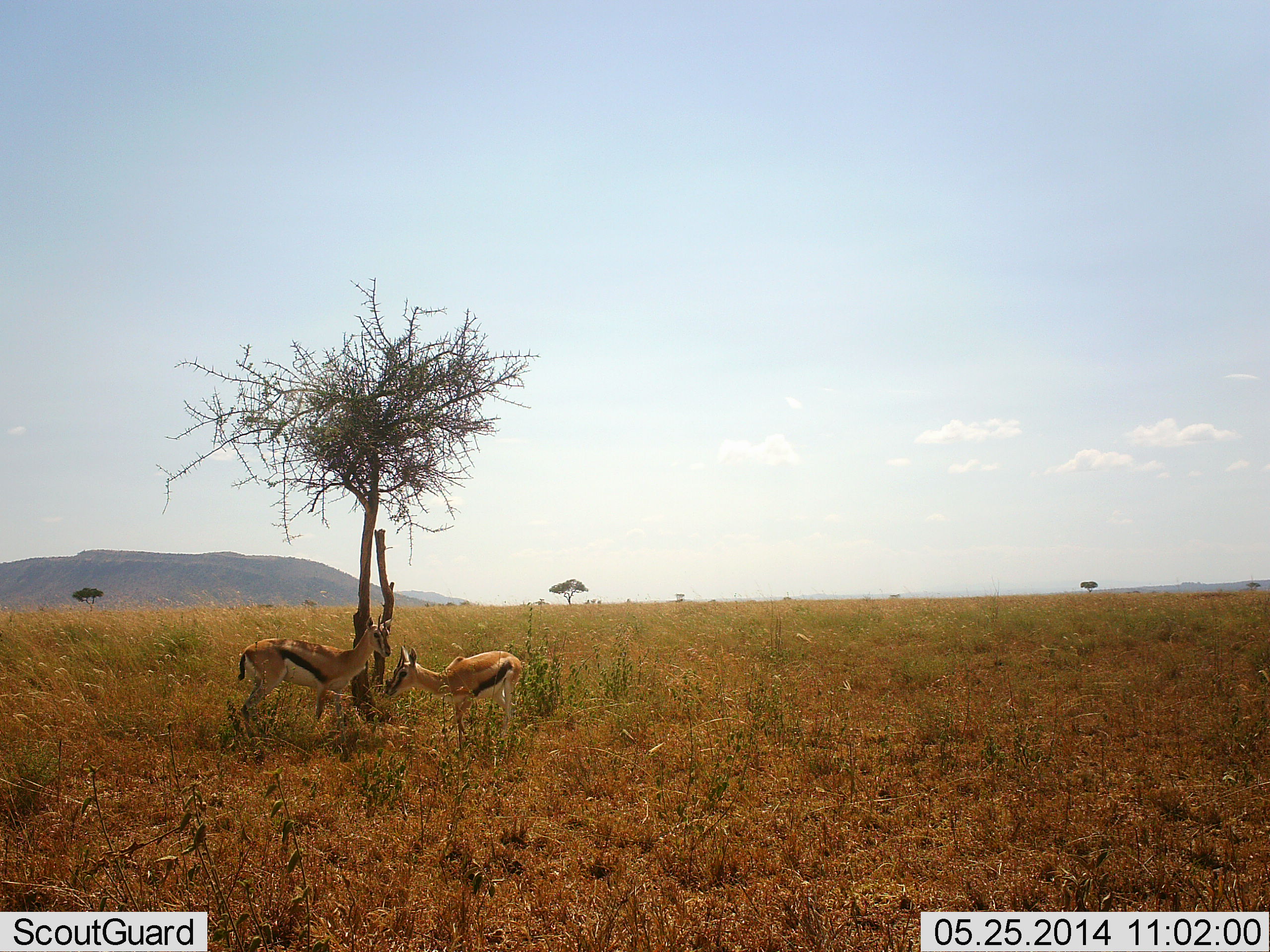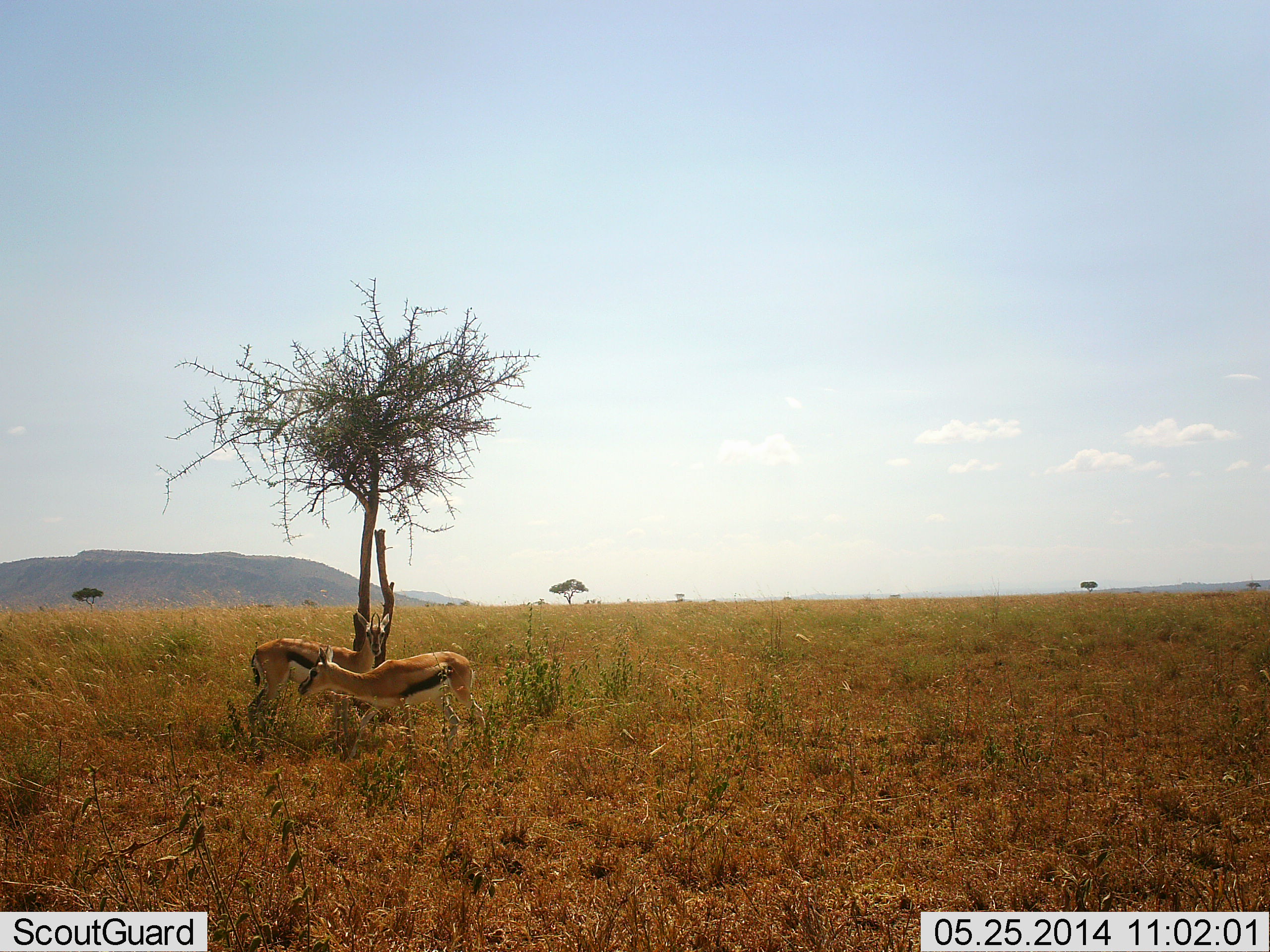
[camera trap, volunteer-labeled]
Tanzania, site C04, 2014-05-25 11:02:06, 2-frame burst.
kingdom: Animalia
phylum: Chordata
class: Mammalia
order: Artiodactyla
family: Bovidae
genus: Eudorcas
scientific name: Eudorcas thomsonii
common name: thomson's gazelle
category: gazellethomsons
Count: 2.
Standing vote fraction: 60%.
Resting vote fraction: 0%.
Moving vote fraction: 40%.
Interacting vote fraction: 20%.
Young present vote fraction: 0%.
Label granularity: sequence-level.